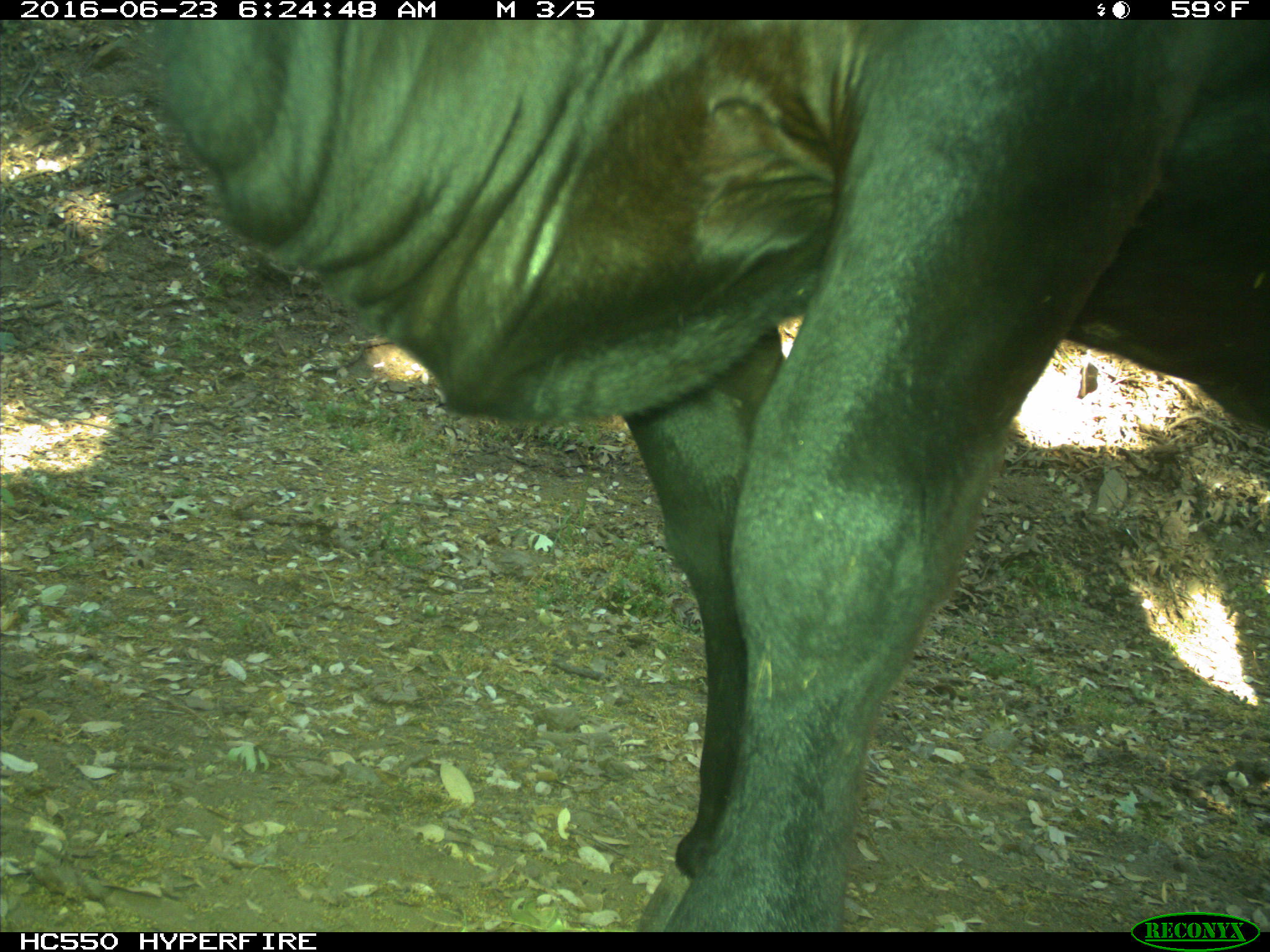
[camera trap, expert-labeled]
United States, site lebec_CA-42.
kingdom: Animalia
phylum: Chordata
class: Mammalia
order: Artiodactyla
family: Bovidae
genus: Bos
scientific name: Bos taurus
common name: domestic cow